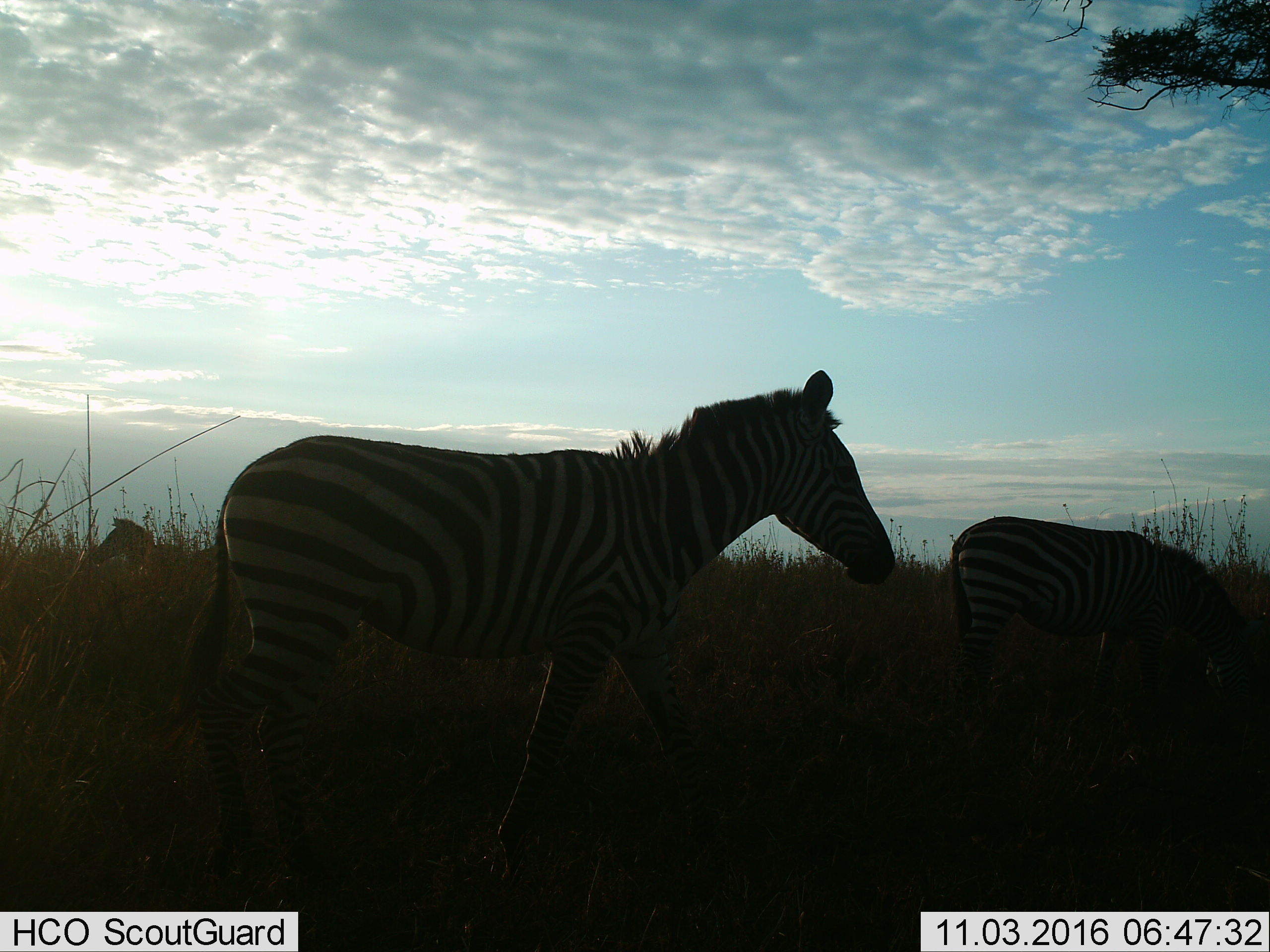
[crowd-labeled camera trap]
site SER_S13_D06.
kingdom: Animalia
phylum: Chordata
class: Mammalia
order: Perissodactyla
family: Equidae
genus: Equus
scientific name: Equus quagga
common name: plains zebra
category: zebraplains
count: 3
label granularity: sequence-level